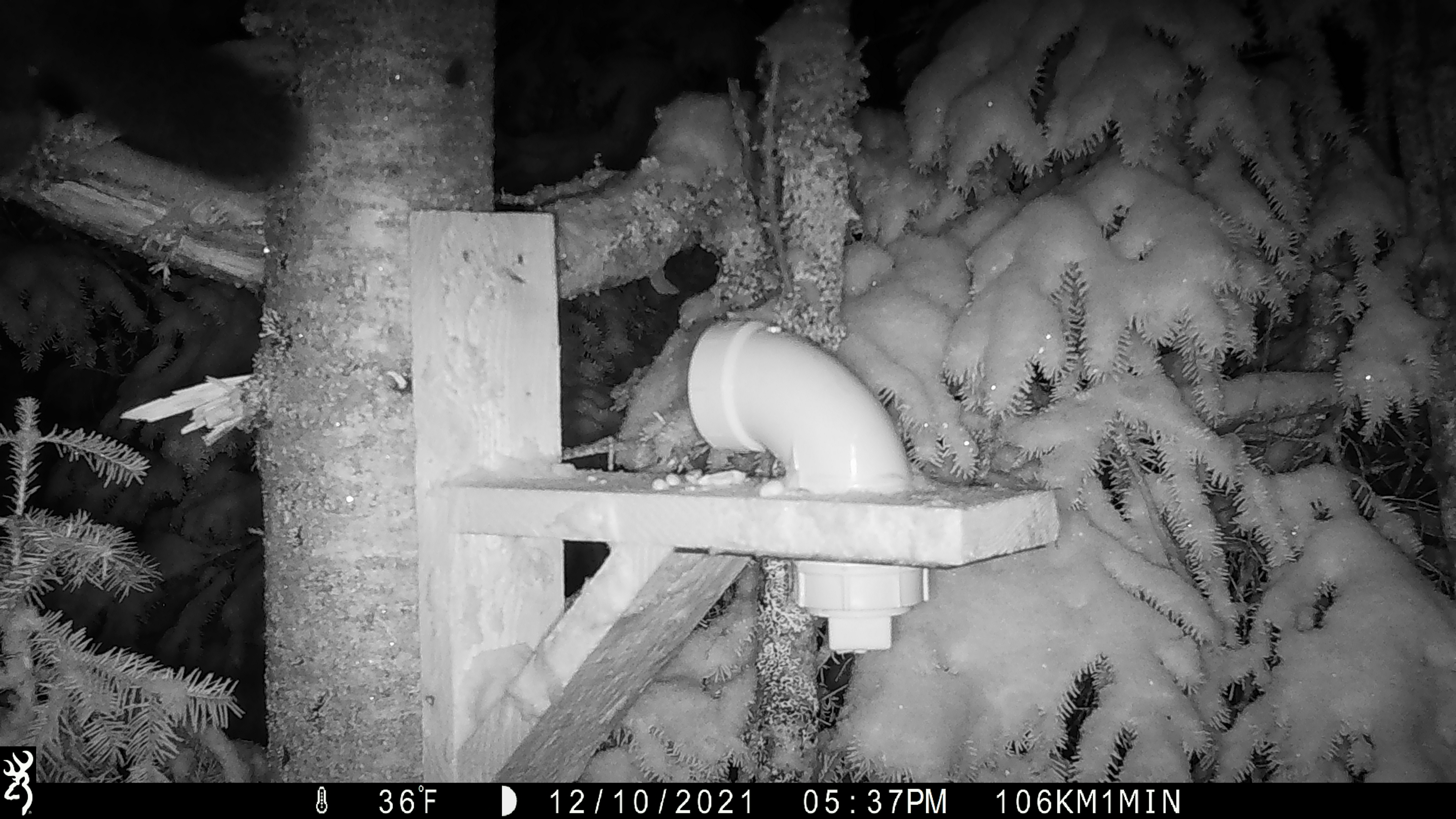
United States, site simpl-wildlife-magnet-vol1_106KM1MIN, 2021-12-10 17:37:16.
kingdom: Animalia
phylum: Chordata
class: Mammalia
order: Carnivora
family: Mustelidae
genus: Martes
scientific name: Martes americana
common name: american marten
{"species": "american marten (Martes americana)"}